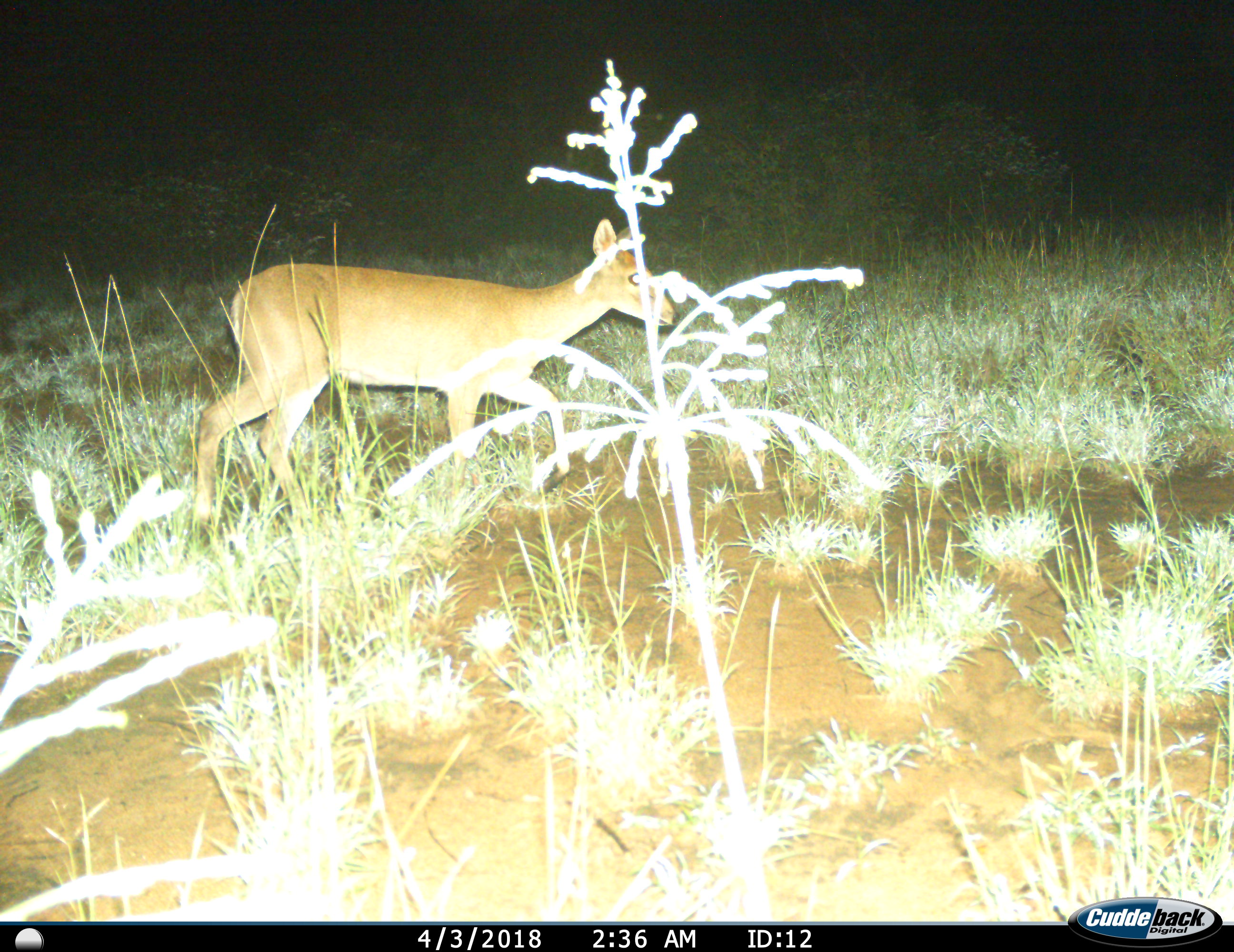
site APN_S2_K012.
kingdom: Animalia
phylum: Chordata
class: Mammalia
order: Artiodactyla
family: Bovidae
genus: Sylvicapra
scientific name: Sylvicapra grimmia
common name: common duiker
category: duikercommongrey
Duikercommongrey (common duiker) (Sylvicapra grimmia), count 1. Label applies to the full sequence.